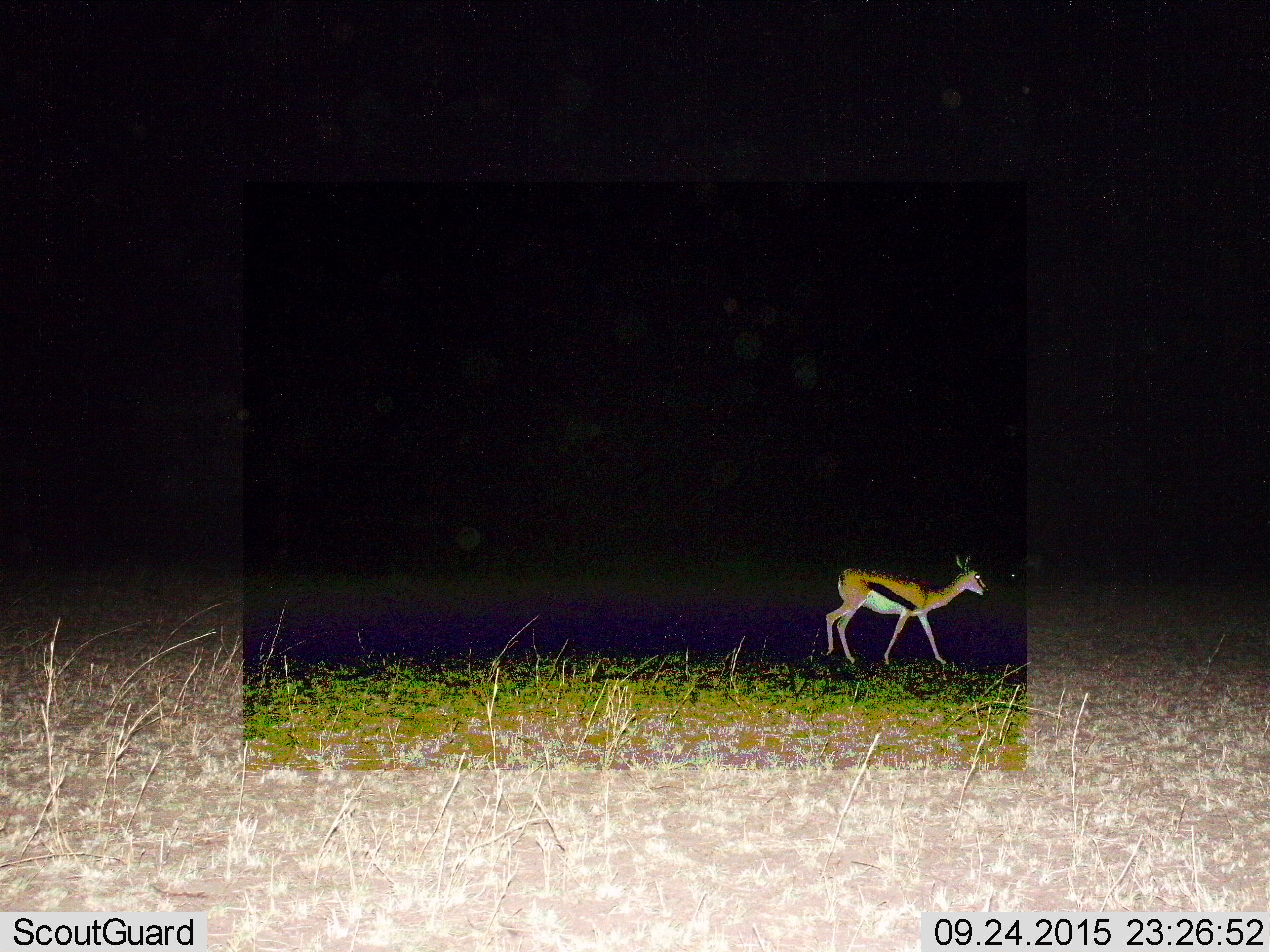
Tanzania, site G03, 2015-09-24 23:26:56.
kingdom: Animalia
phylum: Chordata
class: Mammalia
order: Artiodactyla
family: Bovidae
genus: Eudorcas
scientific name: Eudorcas thomsonii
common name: thomson's gazelle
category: gazellethomsons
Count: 1.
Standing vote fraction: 26%.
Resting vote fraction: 0%.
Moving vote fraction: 89%.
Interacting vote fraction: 0%.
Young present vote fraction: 0%.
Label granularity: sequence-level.